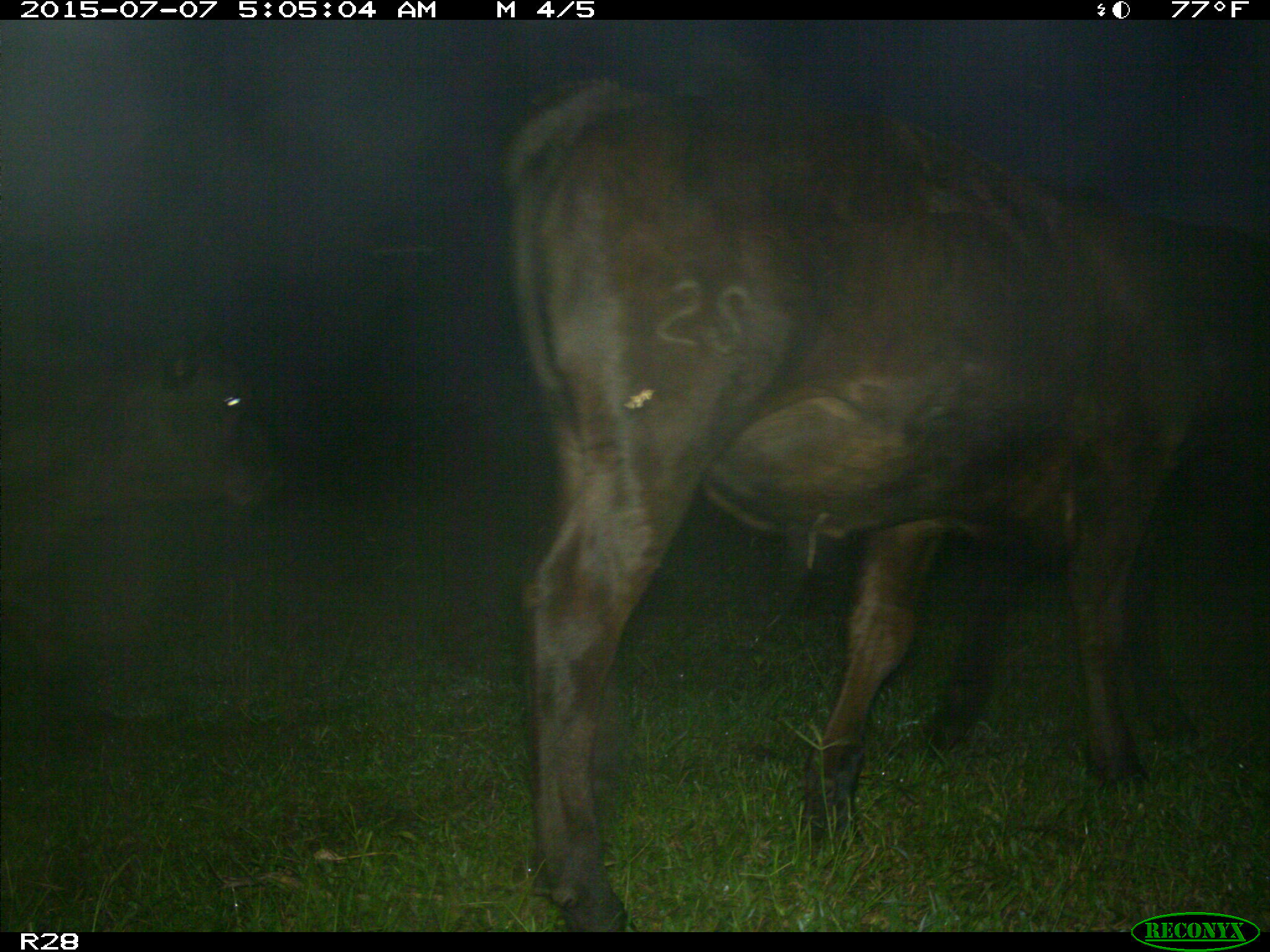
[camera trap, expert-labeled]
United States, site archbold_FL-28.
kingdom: Animalia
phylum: Chordata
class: Mammalia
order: Artiodactyla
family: Bovidae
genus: Bos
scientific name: Bos taurus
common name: domestic cow